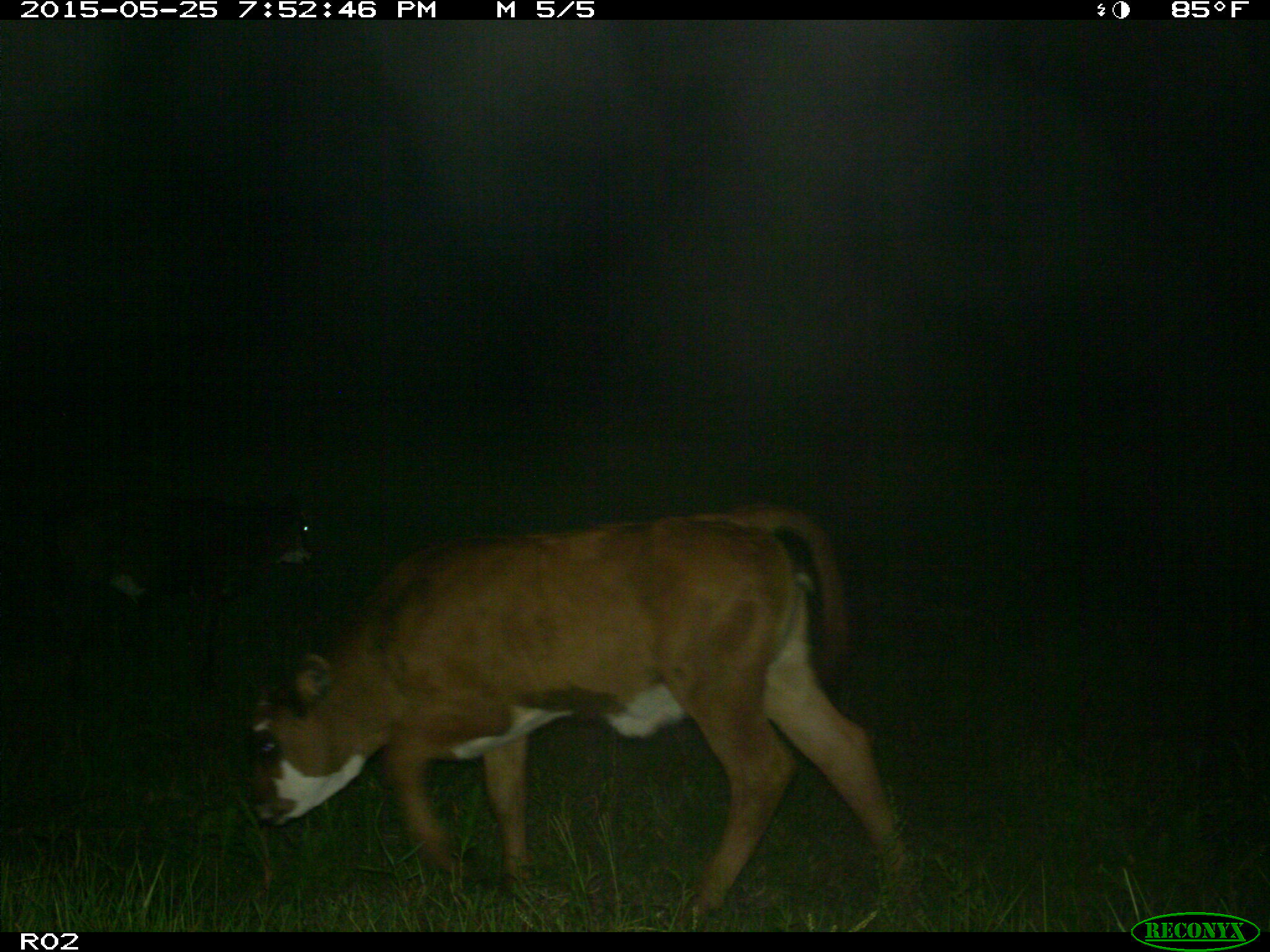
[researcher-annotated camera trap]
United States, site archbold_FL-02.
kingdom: Animalia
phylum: Chordata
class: Mammalia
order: Artiodactyla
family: Bovidae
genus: Bos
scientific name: Bos taurus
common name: domestic cow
Bos taurus (domestic cow).